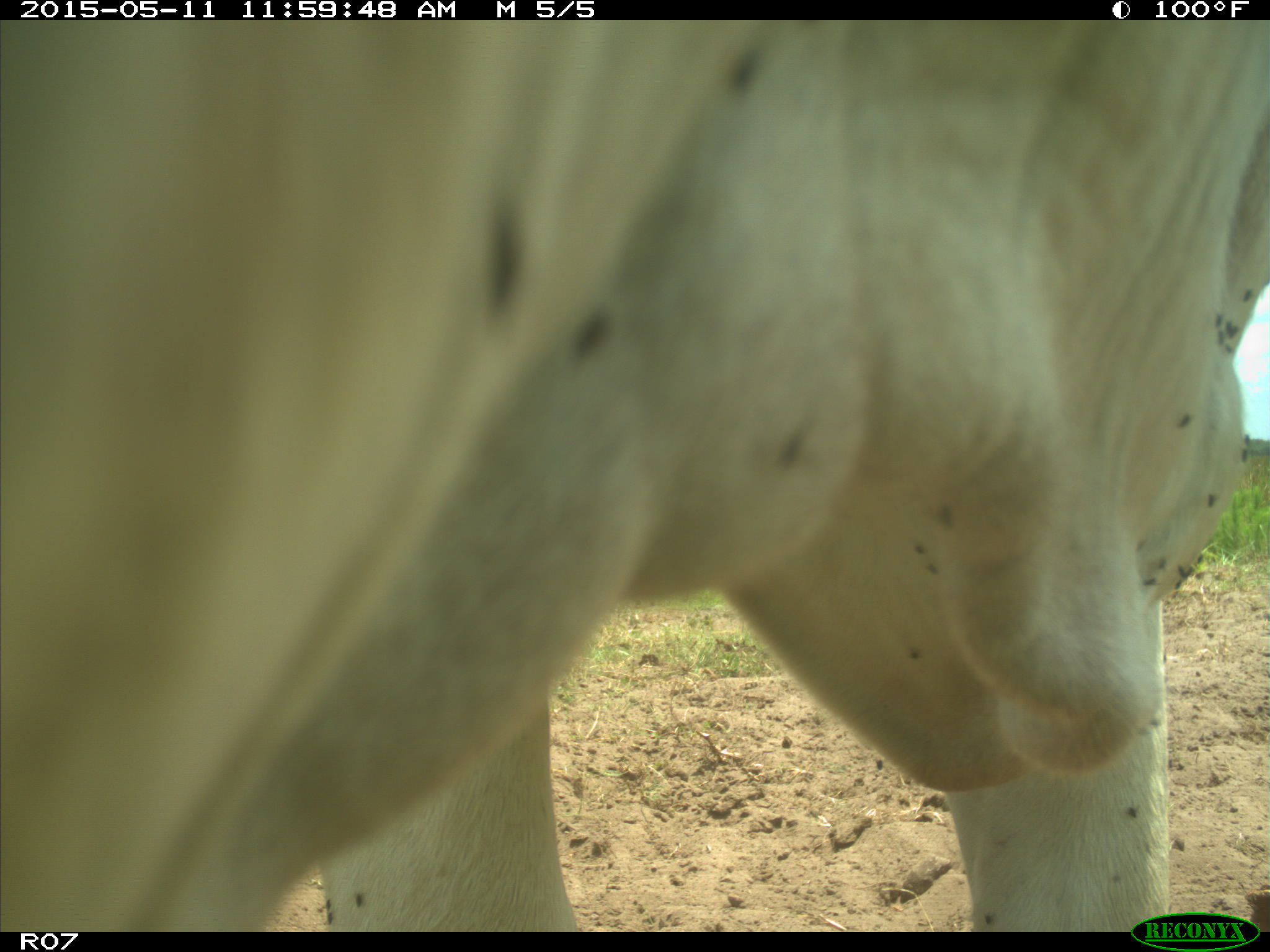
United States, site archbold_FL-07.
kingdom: Animalia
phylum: Chordata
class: Mammalia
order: Artiodactyla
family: Bovidae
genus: Bos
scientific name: Bos taurus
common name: domestic cow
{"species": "Bos taurus (domestic cow)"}